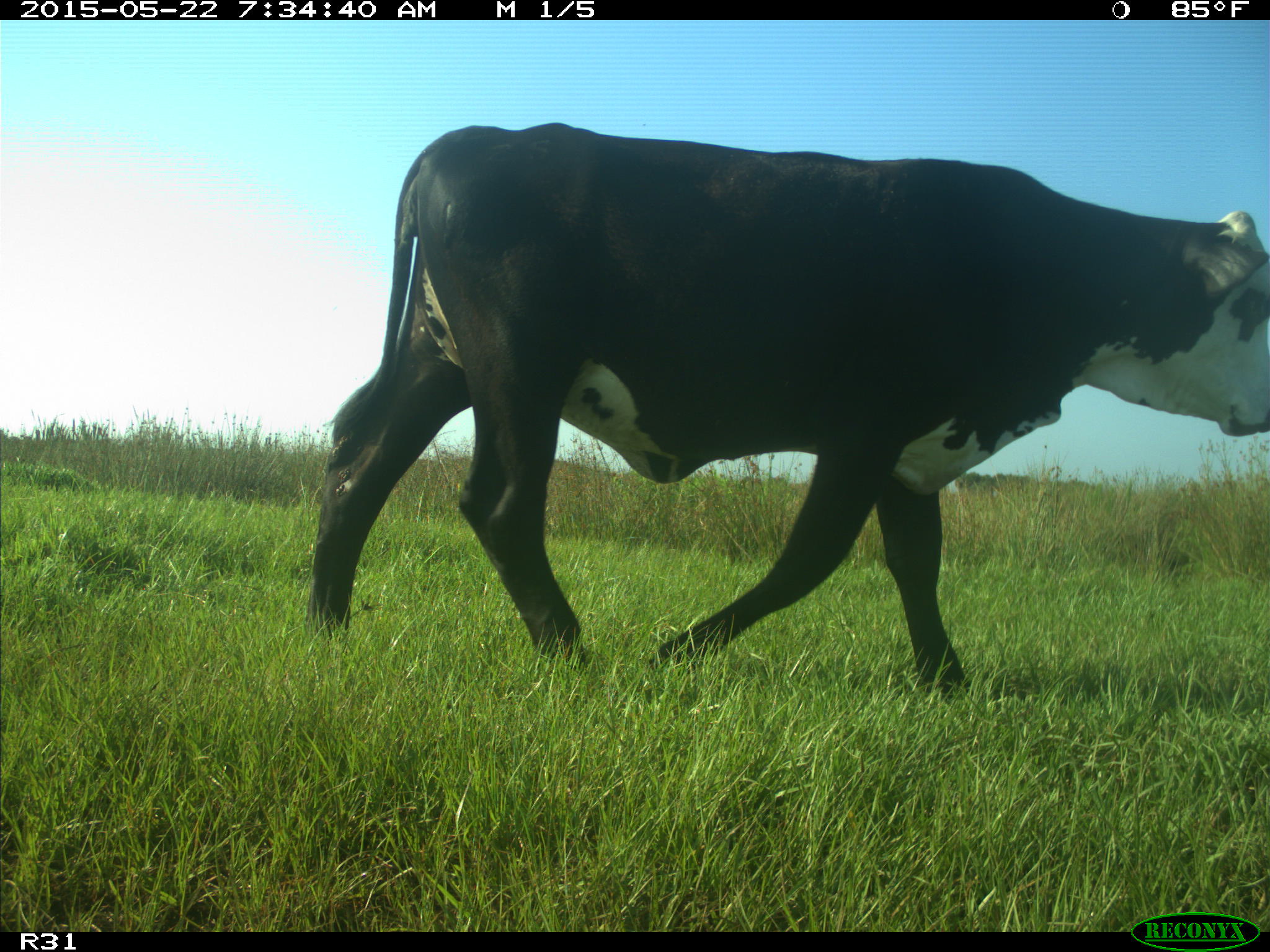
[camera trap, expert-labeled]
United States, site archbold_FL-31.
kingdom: Animalia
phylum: Chordata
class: Mammalia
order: Artiodactyla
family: Bovidae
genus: Bos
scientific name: Bos taurus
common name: domestic cow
Bos taurus (domestic cow).